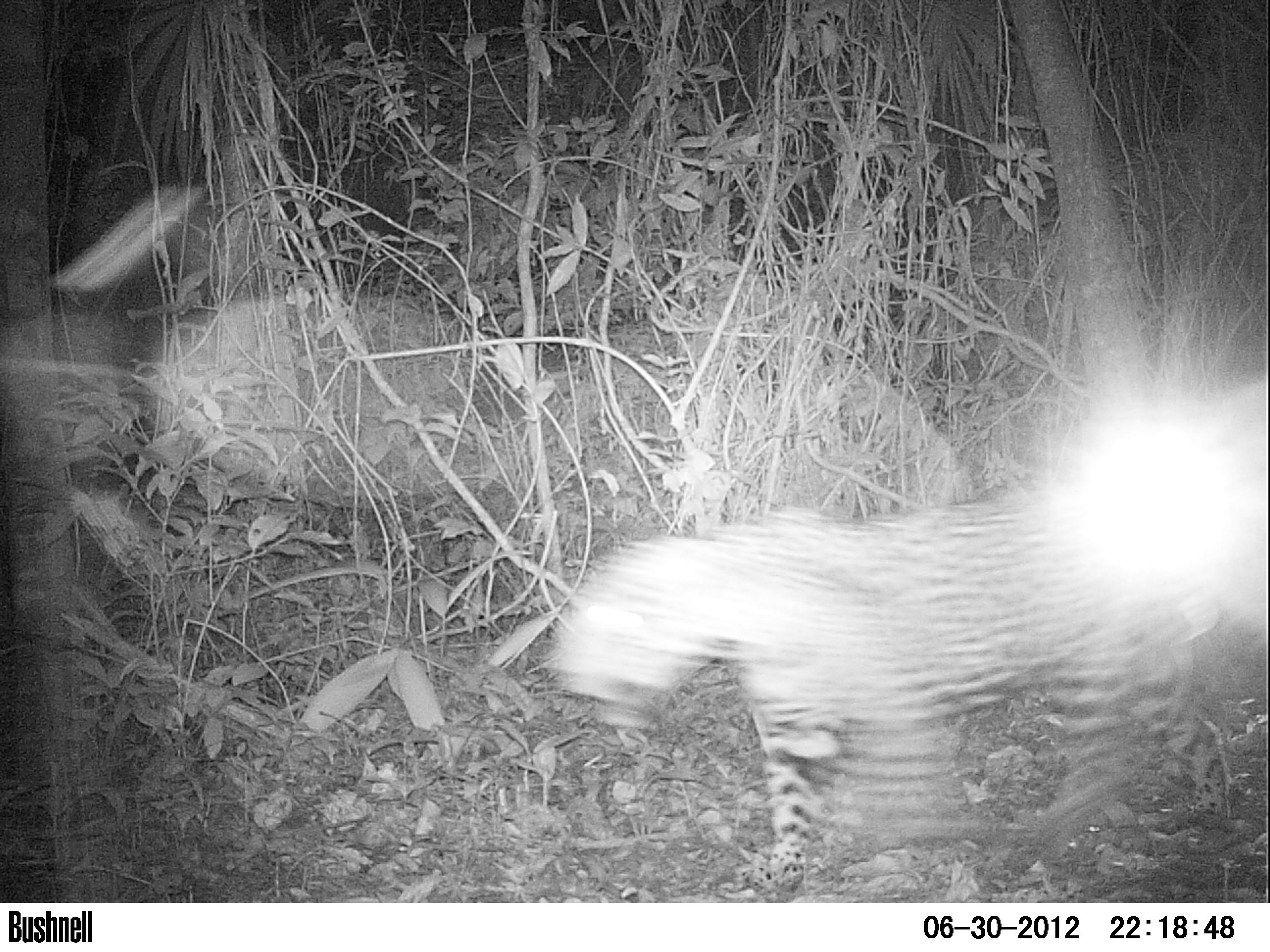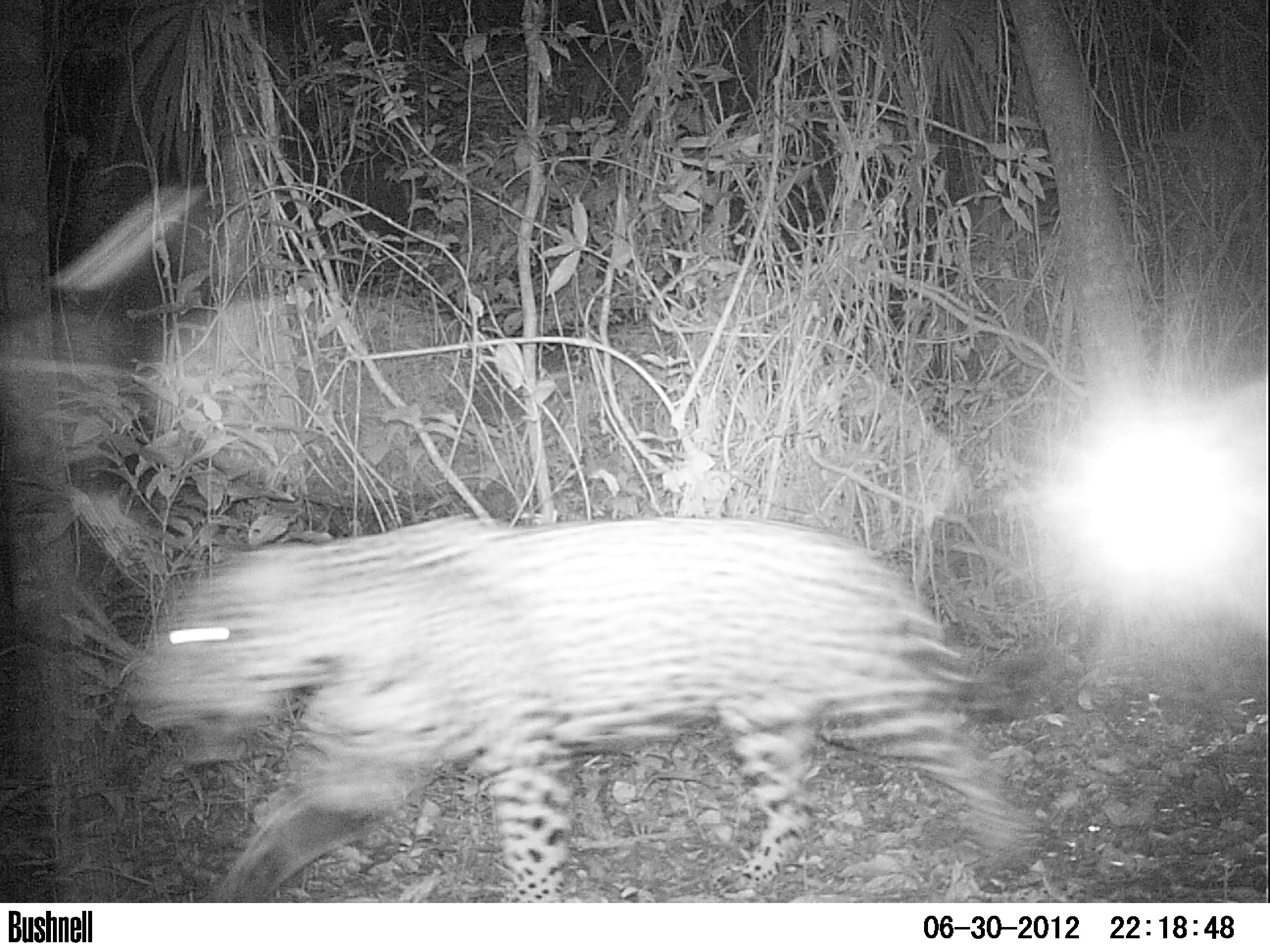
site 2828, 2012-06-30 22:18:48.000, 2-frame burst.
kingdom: Animalia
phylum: Chordata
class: Mammalia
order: Carnivora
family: Felidae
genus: Panthera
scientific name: Panthera onca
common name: jaguar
Panthera onca (jaguar), count 1, age adult.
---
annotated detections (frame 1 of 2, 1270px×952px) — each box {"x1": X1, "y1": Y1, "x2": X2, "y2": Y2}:
panthera onca: {"x1": 545, "y1": 480, "x2": 1270, "y2": 891}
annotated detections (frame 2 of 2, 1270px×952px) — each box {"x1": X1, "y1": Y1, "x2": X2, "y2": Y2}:
panthera onca: {"x1": 120, "y1": 509, "x2": 1107, "y2": 904}